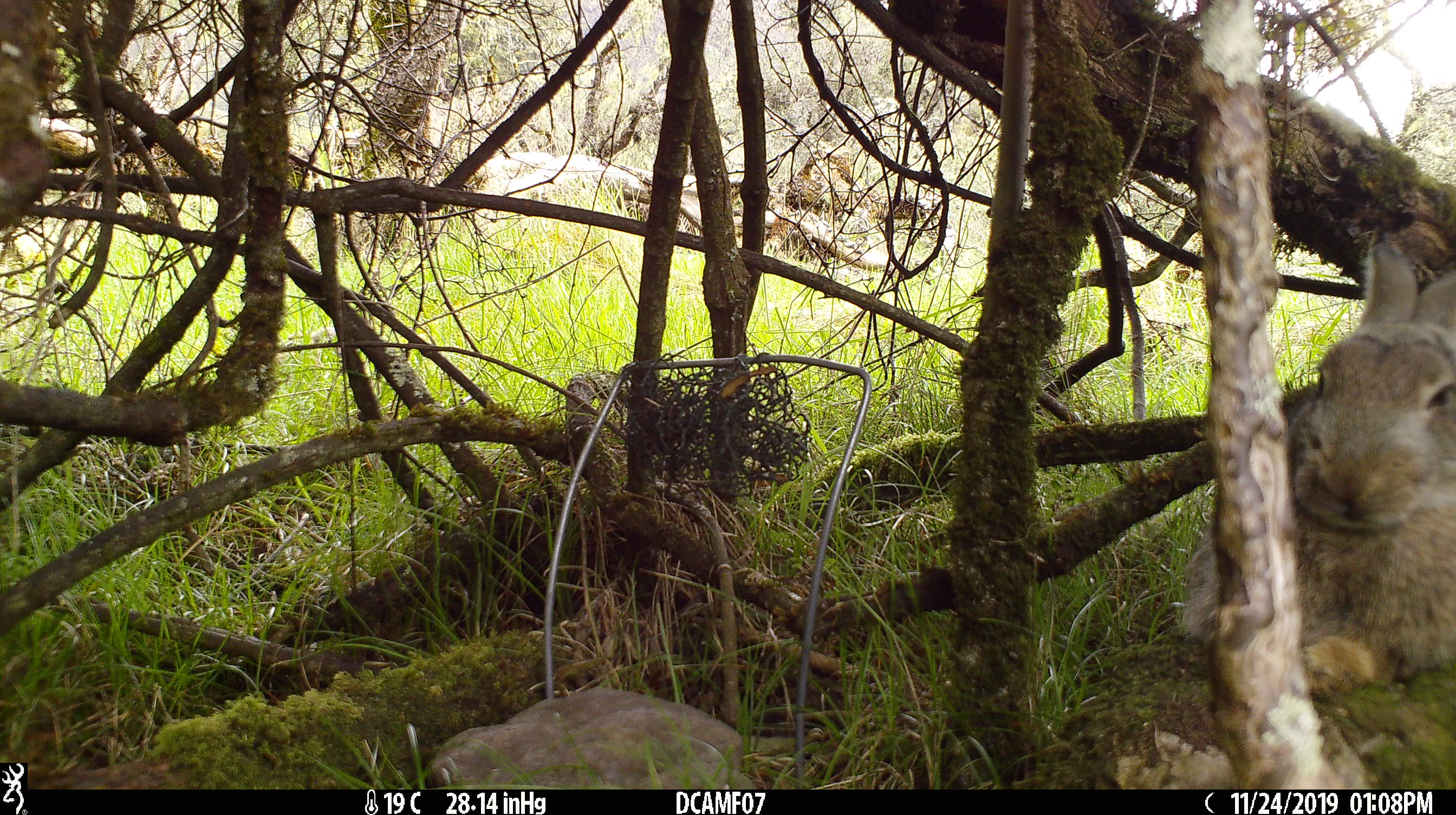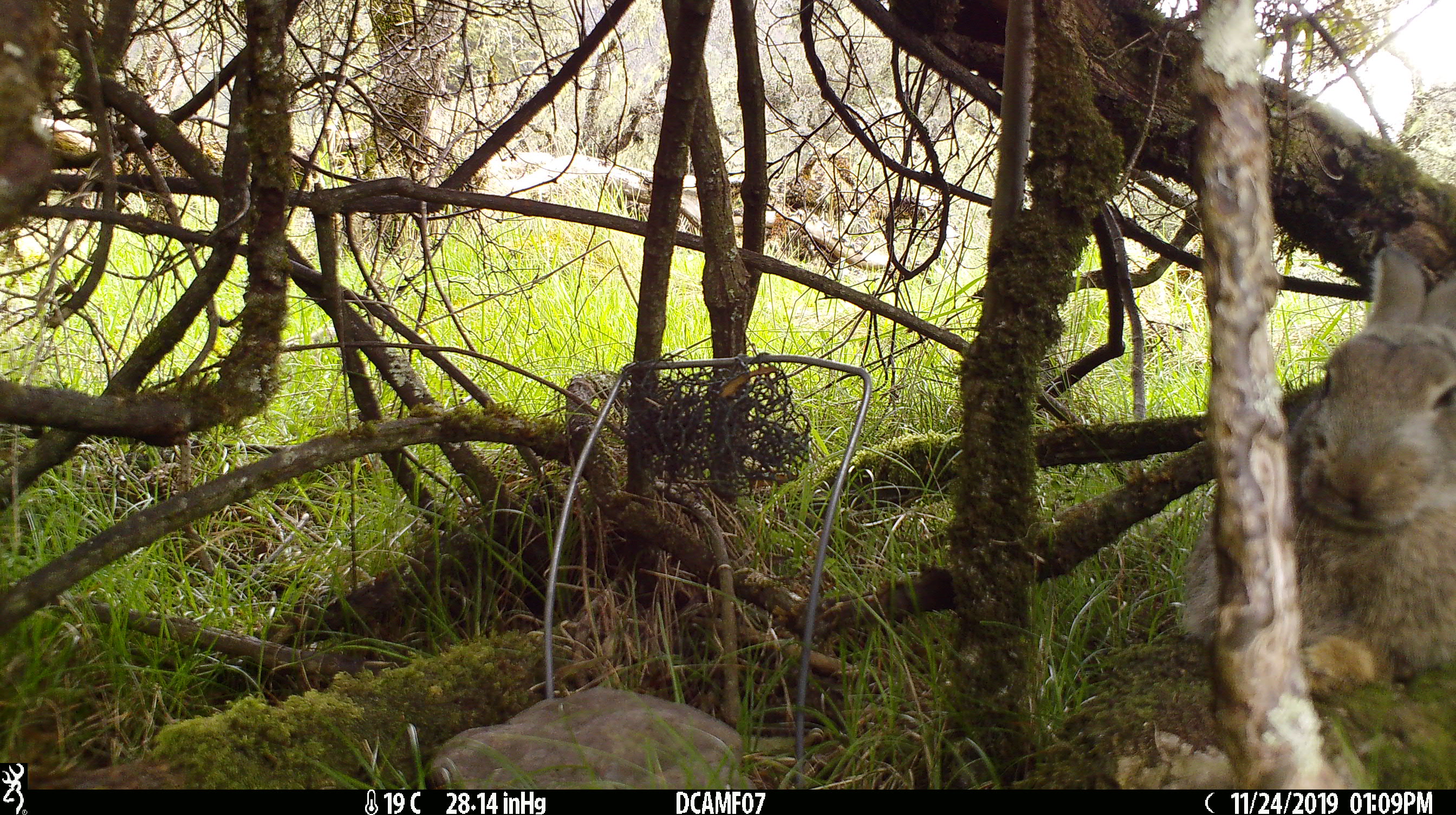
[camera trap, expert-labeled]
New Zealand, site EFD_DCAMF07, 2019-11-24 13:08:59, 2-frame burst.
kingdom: Animalia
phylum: Chordata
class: Mammalia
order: Lagomorpha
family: Leporidae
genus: Oryctolagus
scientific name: Oryctolagus cuniculus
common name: european rabbit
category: rabbit